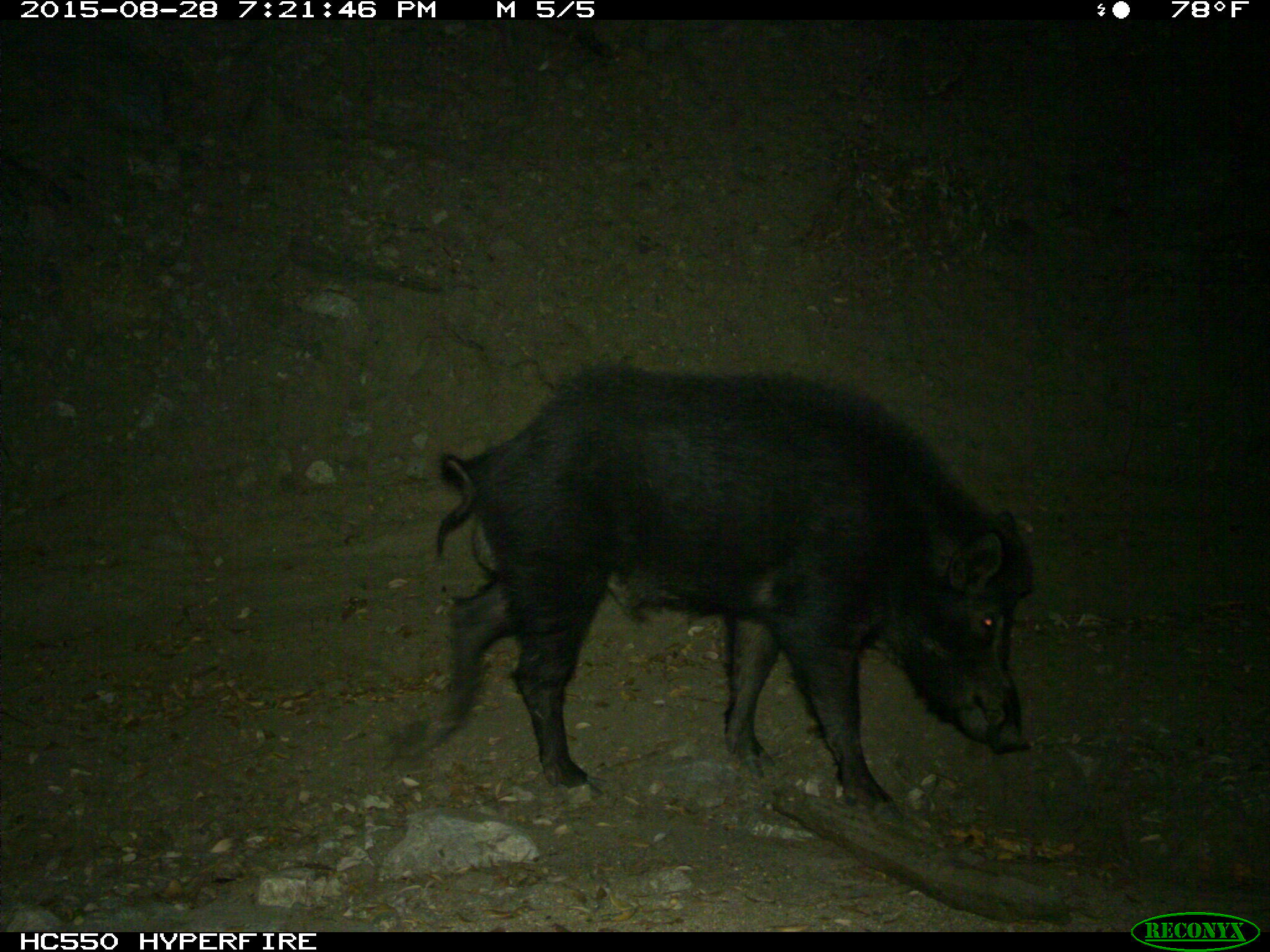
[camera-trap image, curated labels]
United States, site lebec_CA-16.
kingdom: Animalia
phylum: Chordata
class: Mammalia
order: Artiodactyla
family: Suidae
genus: Sus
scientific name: Sus scrofa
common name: wild boar